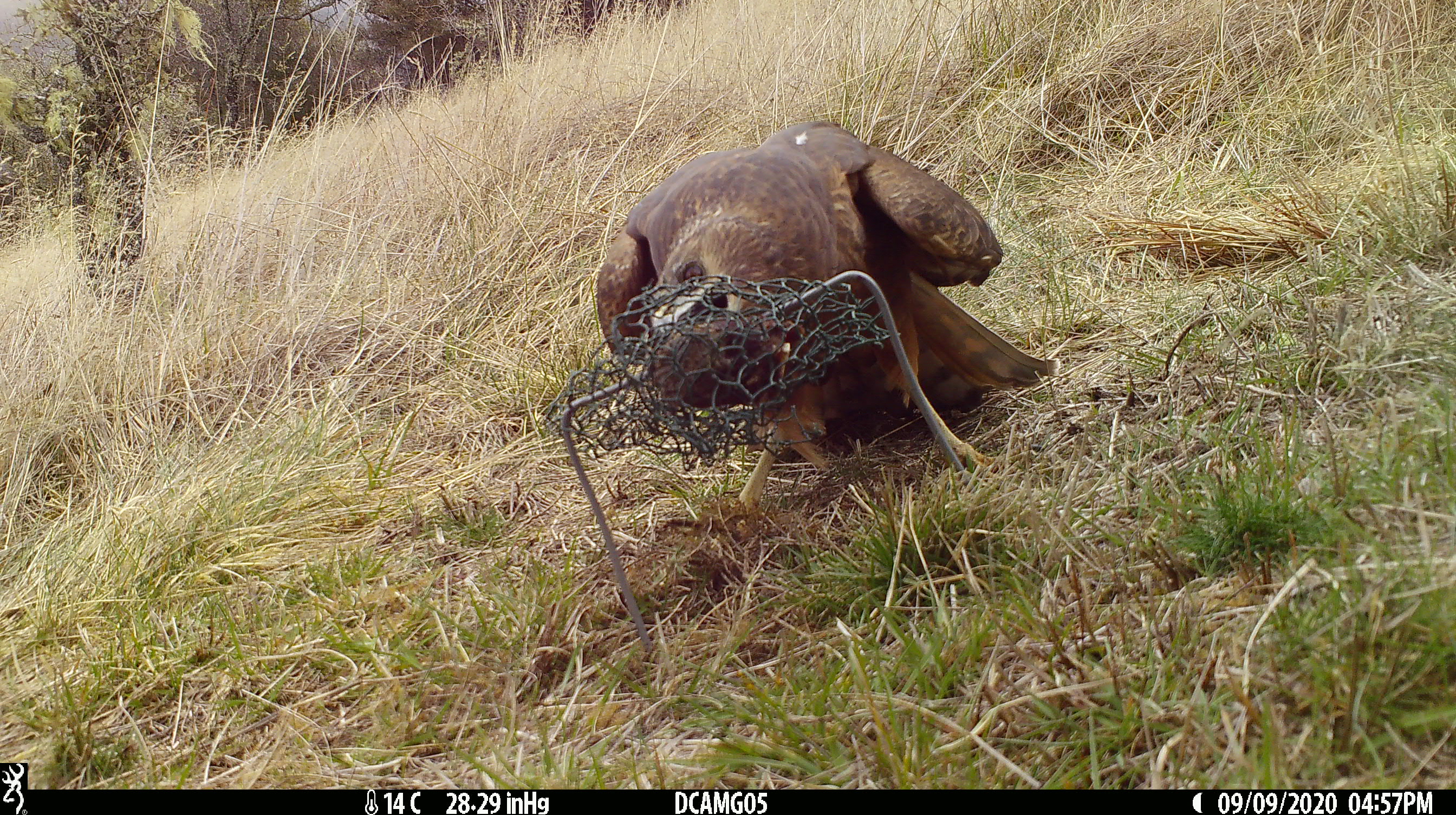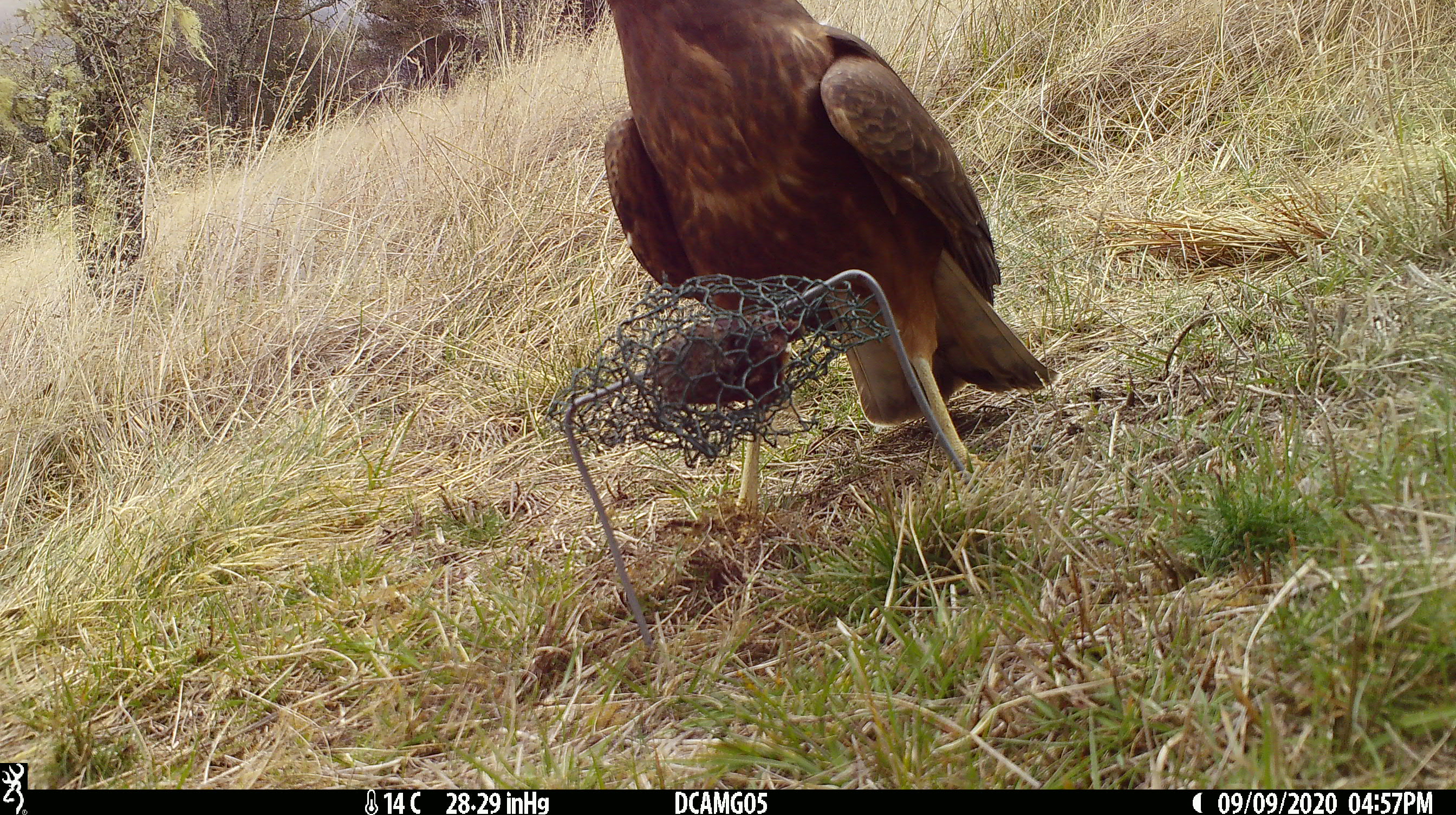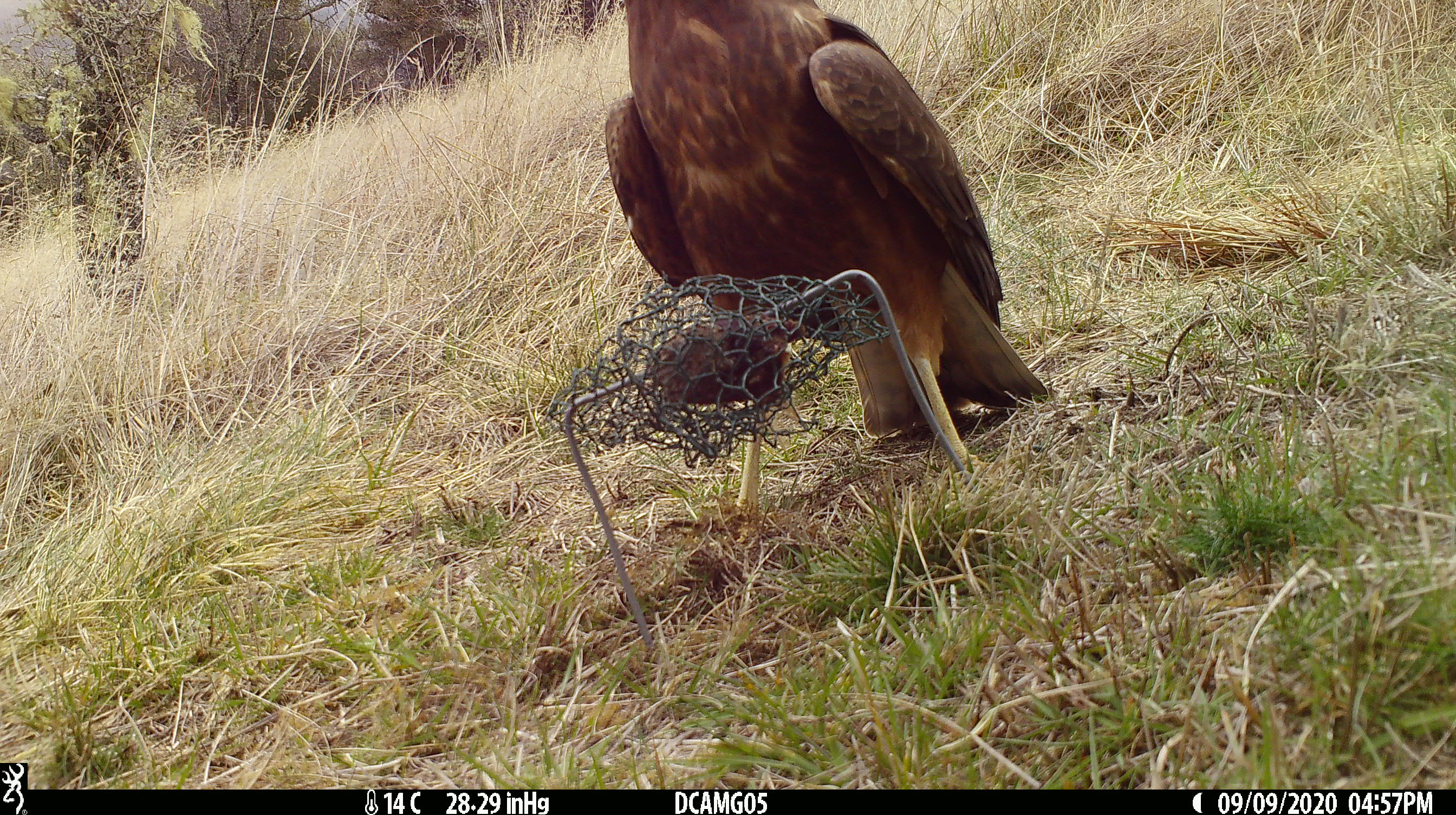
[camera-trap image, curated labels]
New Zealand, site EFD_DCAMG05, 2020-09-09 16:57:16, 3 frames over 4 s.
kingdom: Animalia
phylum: Chordata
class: Aves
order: Accipitriformes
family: Accipitridae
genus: Circus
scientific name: Circus approximans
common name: swamp harrier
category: harrier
Harrier (swamp harrier) (Circus approximans).